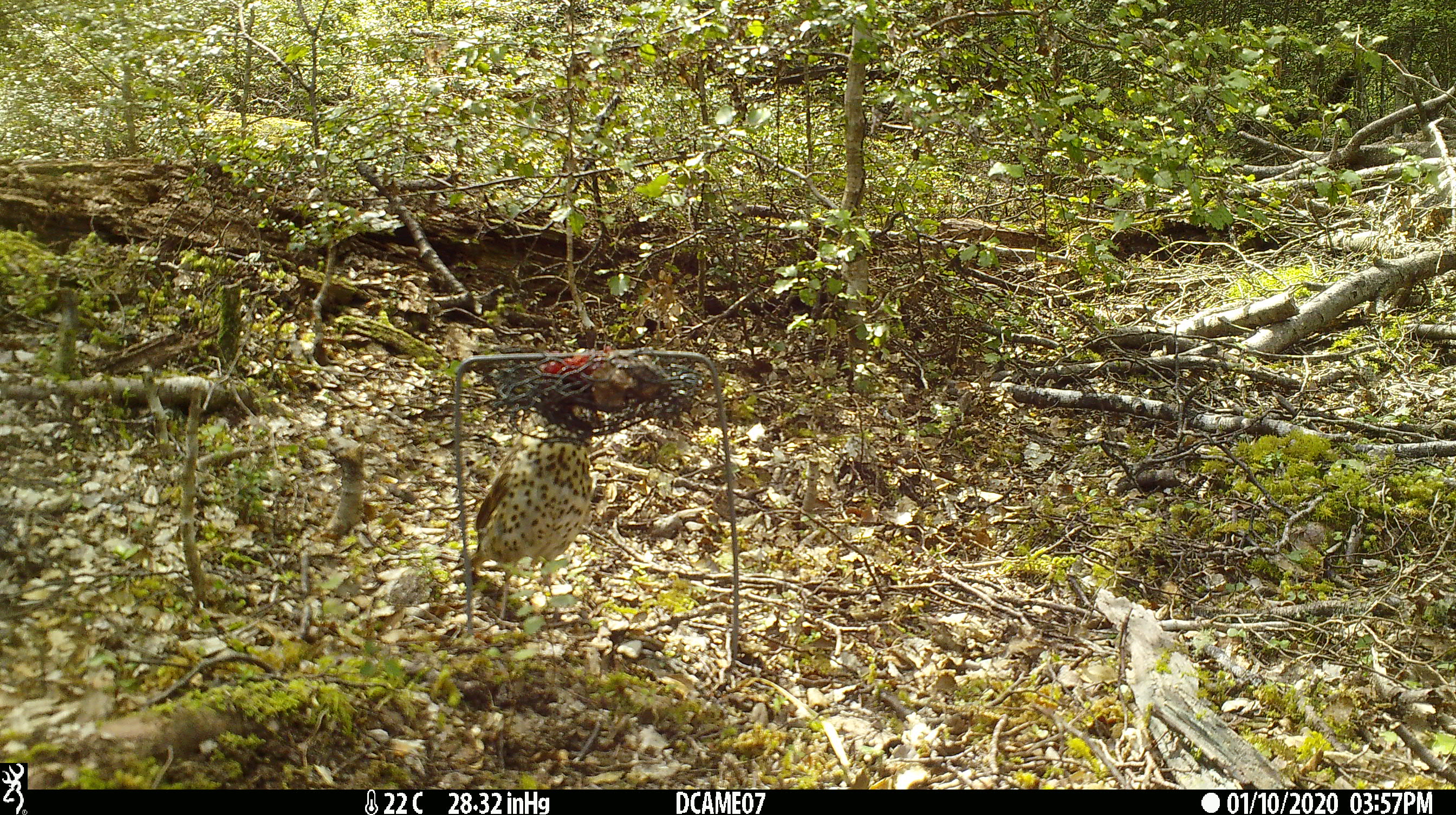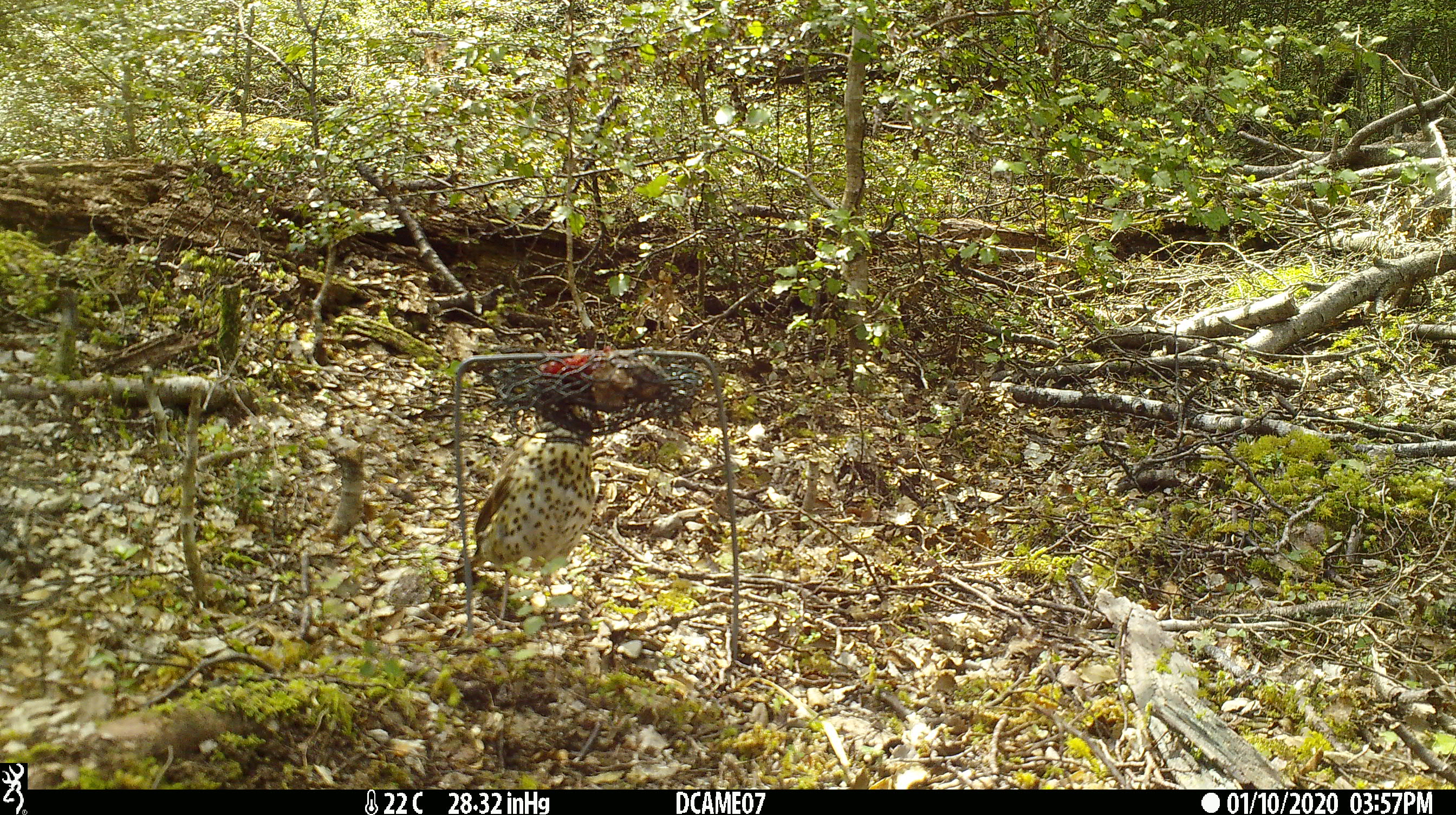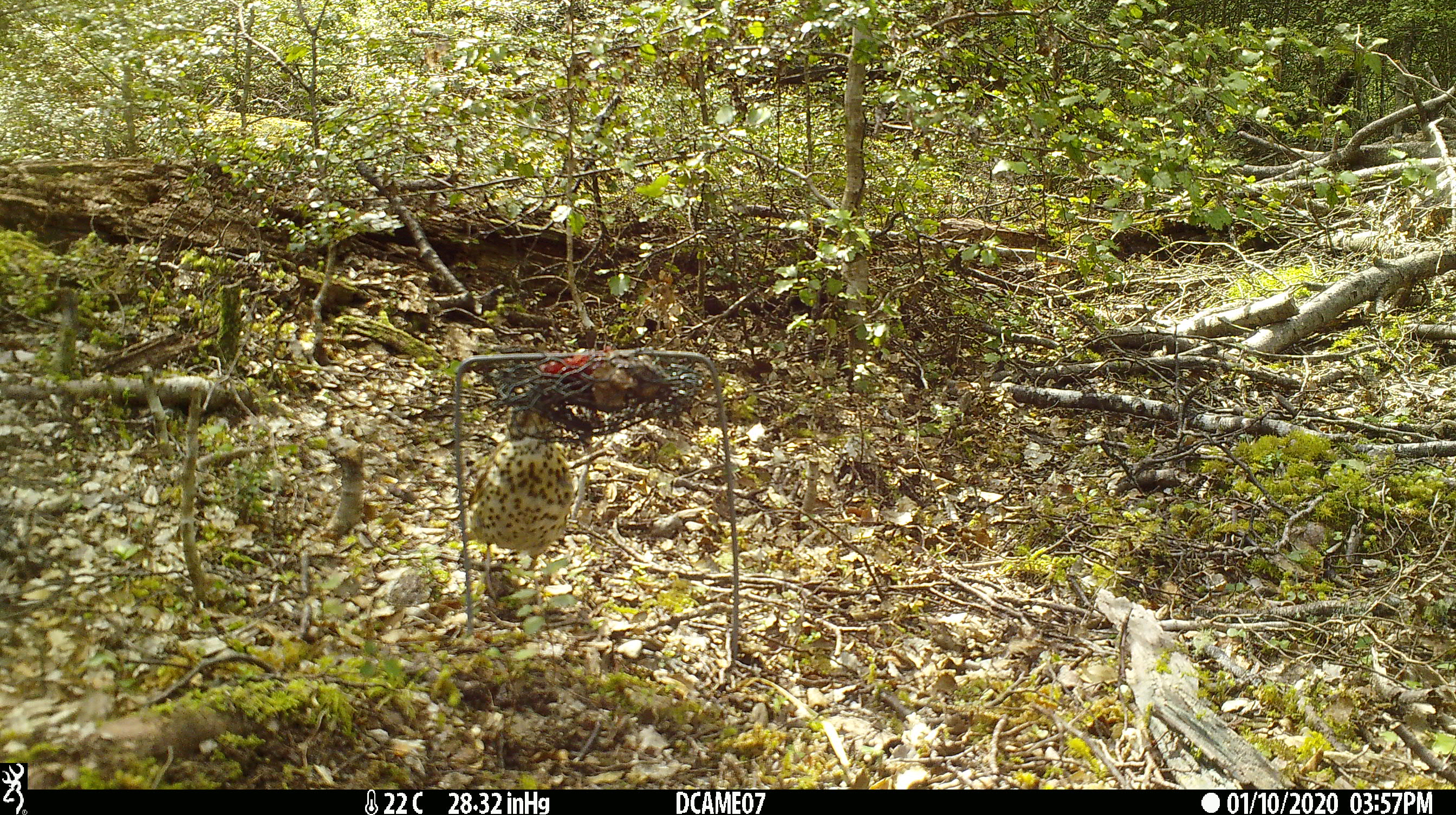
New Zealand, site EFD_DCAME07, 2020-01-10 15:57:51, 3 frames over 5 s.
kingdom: Animalia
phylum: Chordata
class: Aves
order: Passeriformes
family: Turdidae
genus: Turdus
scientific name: Turdus philomelos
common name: song thrush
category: thrush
Thrush (song thrush) (Turdus philomelos).